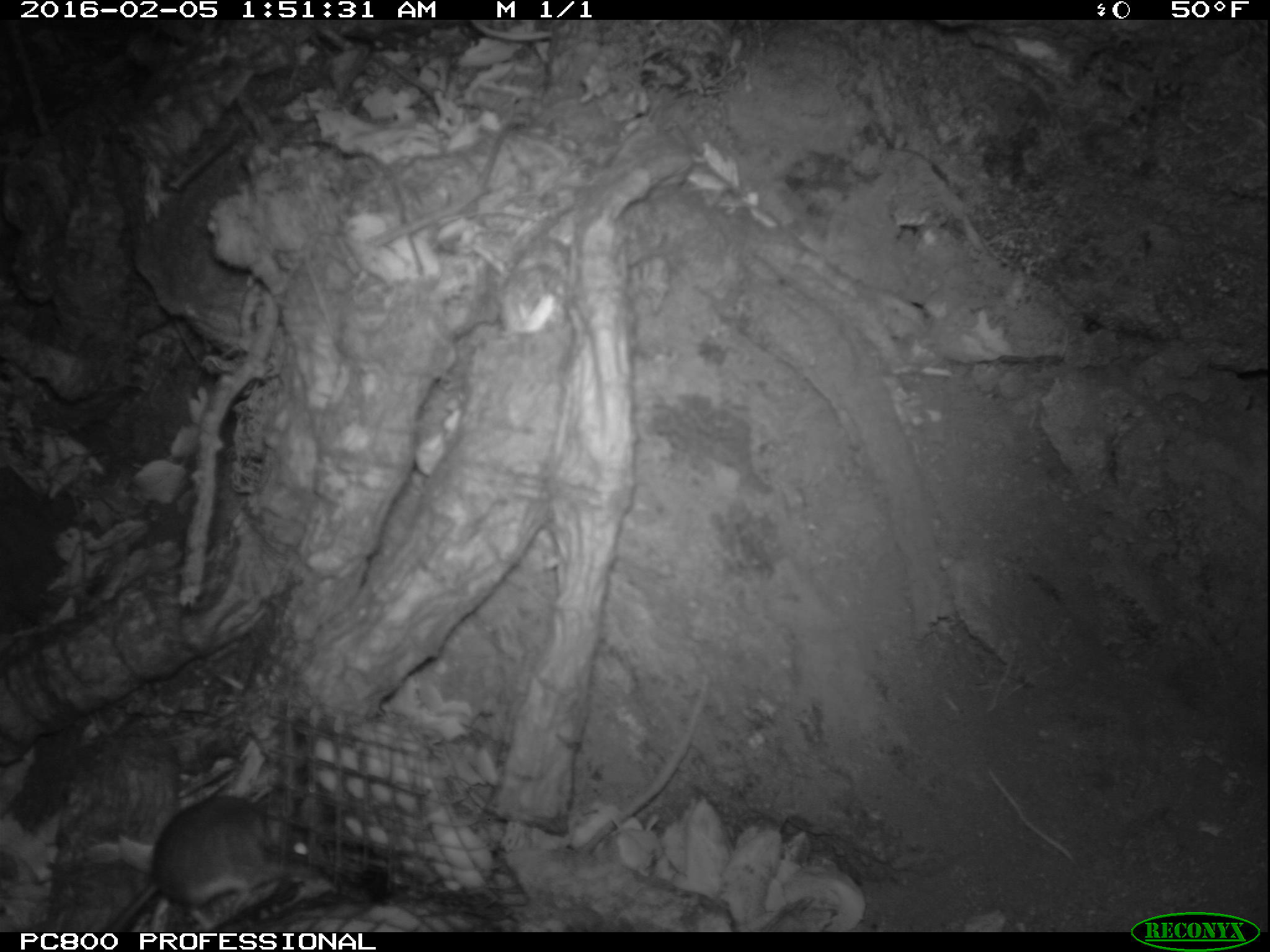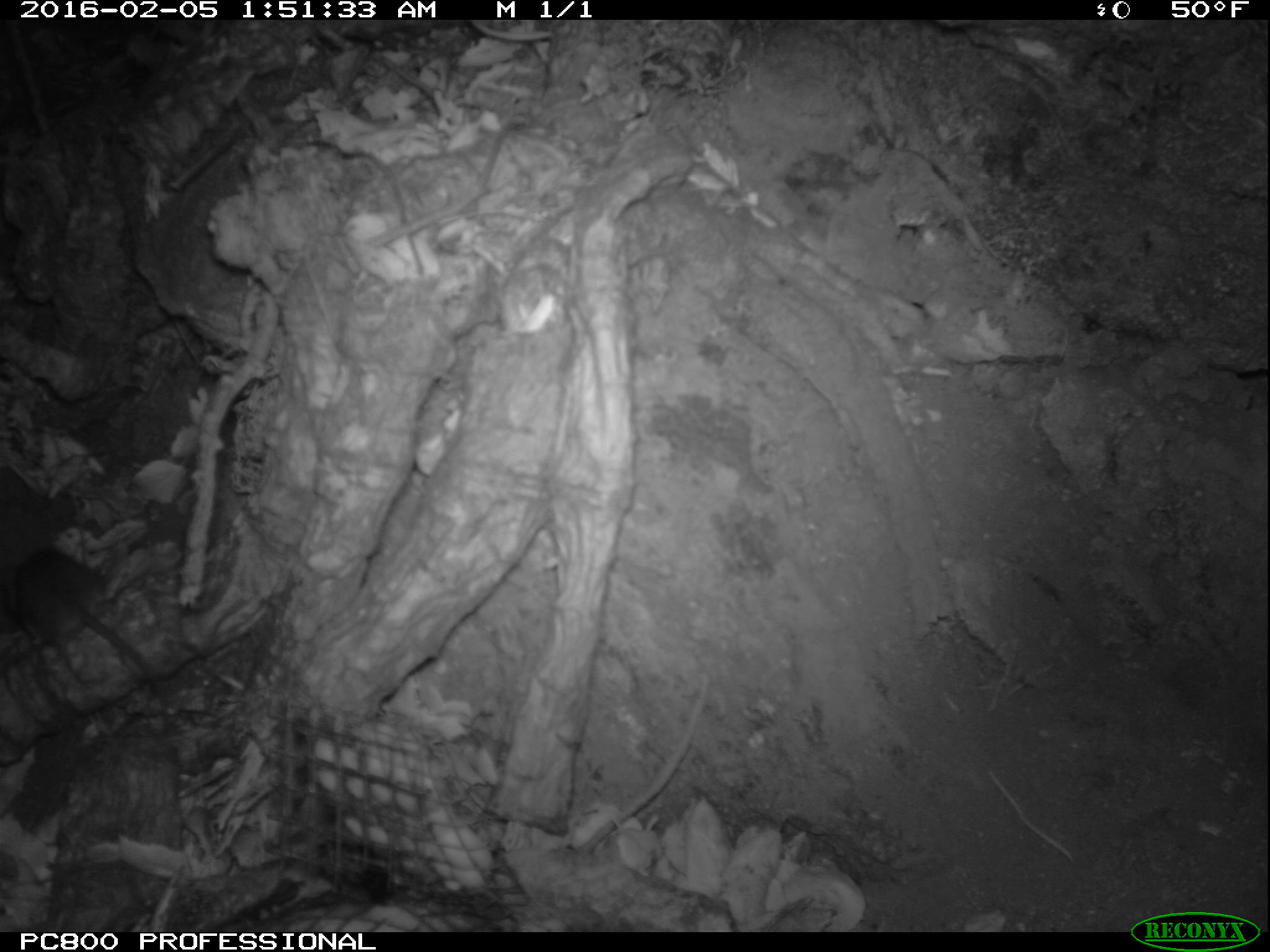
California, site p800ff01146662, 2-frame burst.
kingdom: Animalia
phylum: Chordata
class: Mammalia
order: Rodentia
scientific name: Rodentia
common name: rodent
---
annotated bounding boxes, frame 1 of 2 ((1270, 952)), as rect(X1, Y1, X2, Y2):
rodent: rect(107, 796, 324, 932)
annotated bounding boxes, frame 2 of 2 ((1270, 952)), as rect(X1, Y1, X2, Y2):
rodent: rect(9, 547, 160, 696)